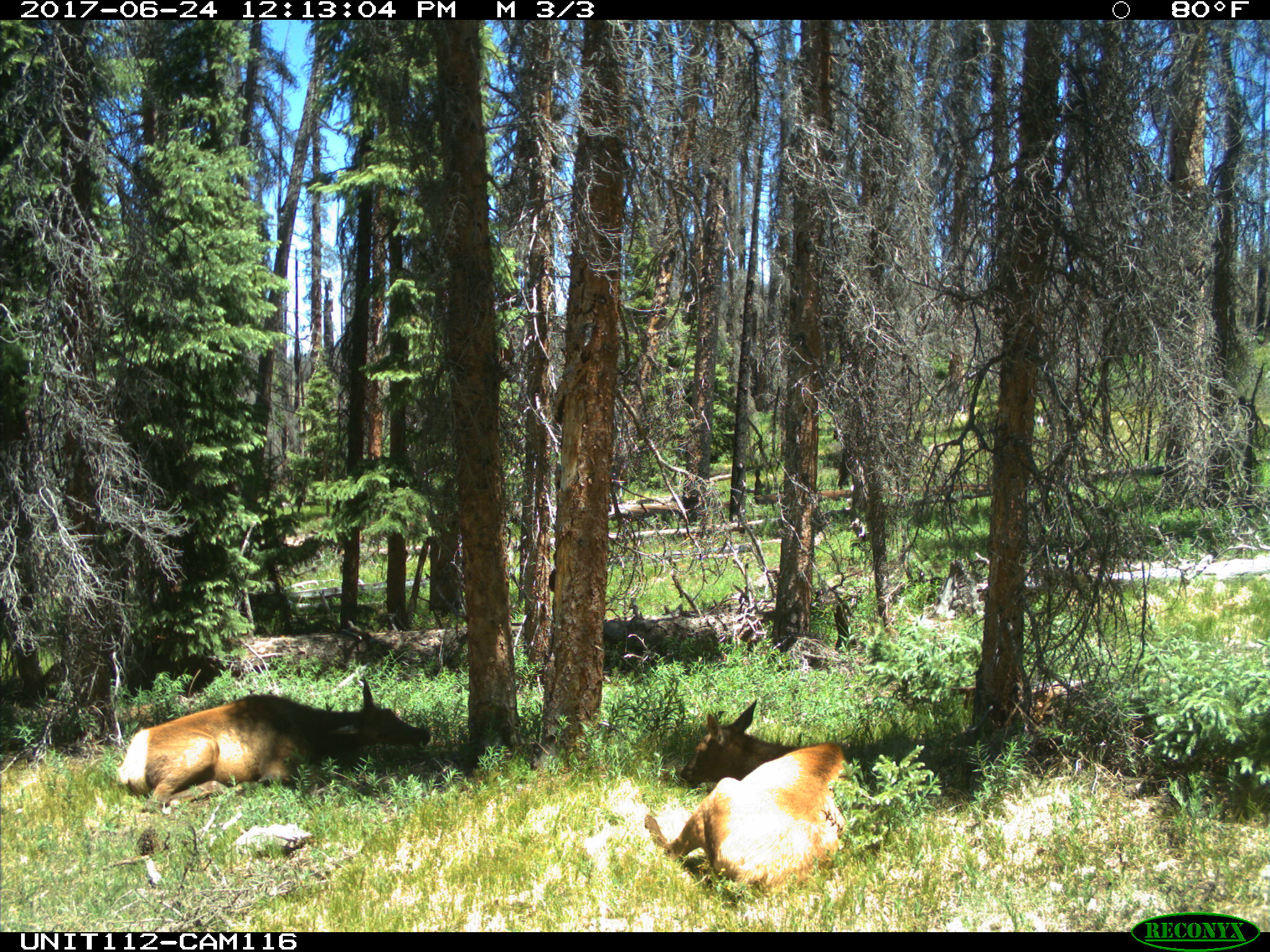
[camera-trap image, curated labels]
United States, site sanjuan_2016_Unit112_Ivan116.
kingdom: Animalia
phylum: Chordata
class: Mammalia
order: Artiodactyla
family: Cervidae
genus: Cervus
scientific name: Cervus elaphus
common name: red deer